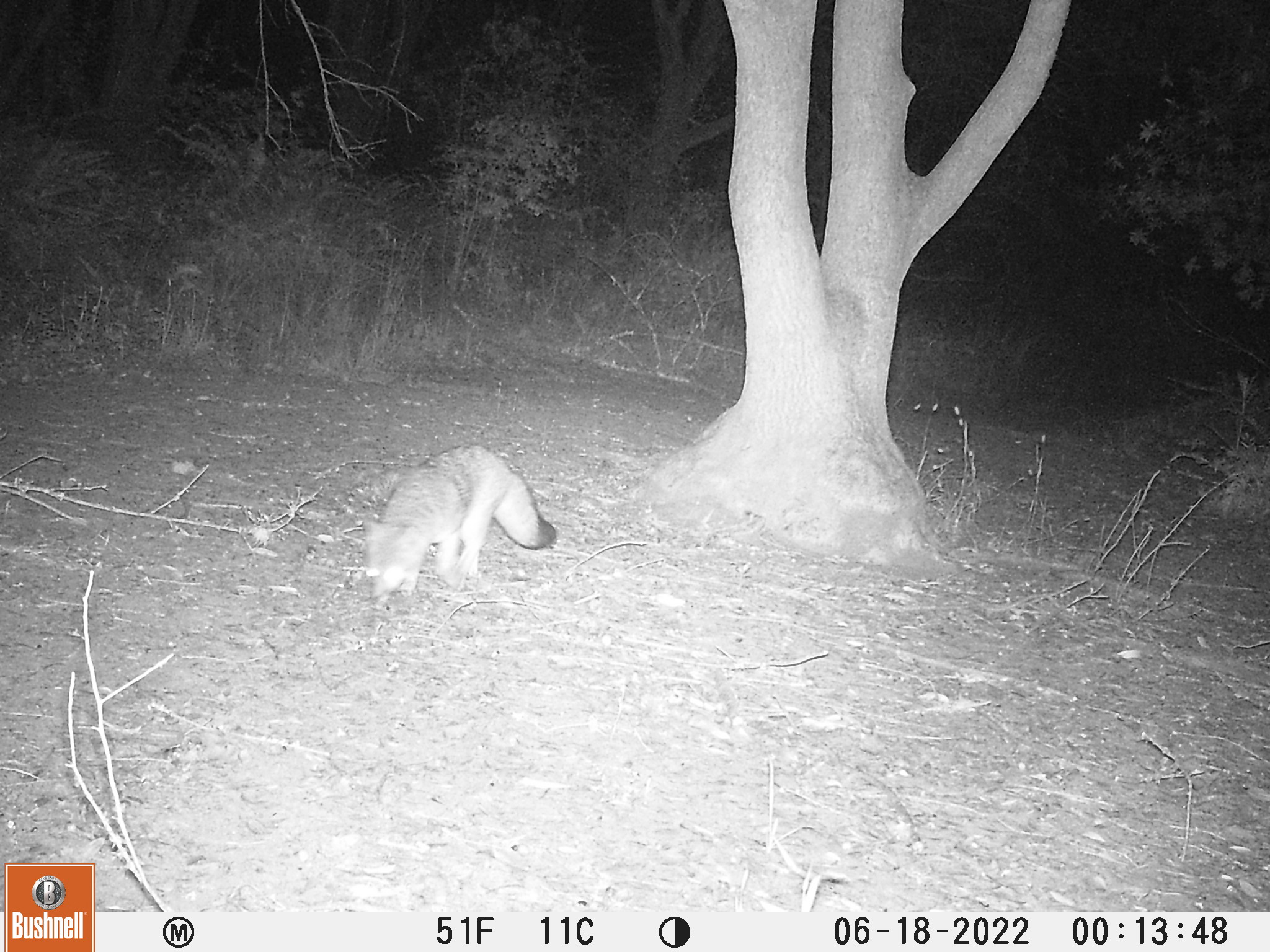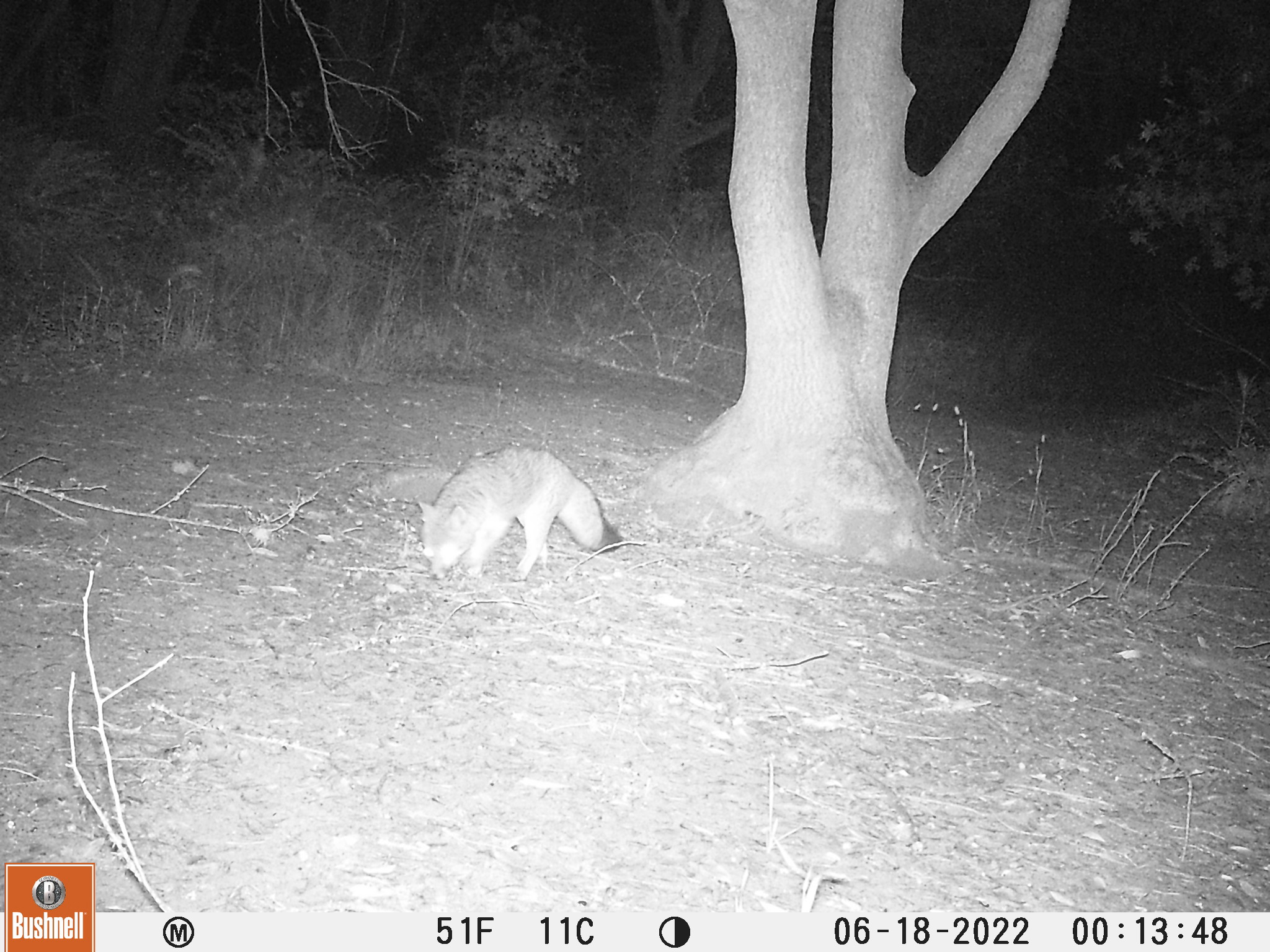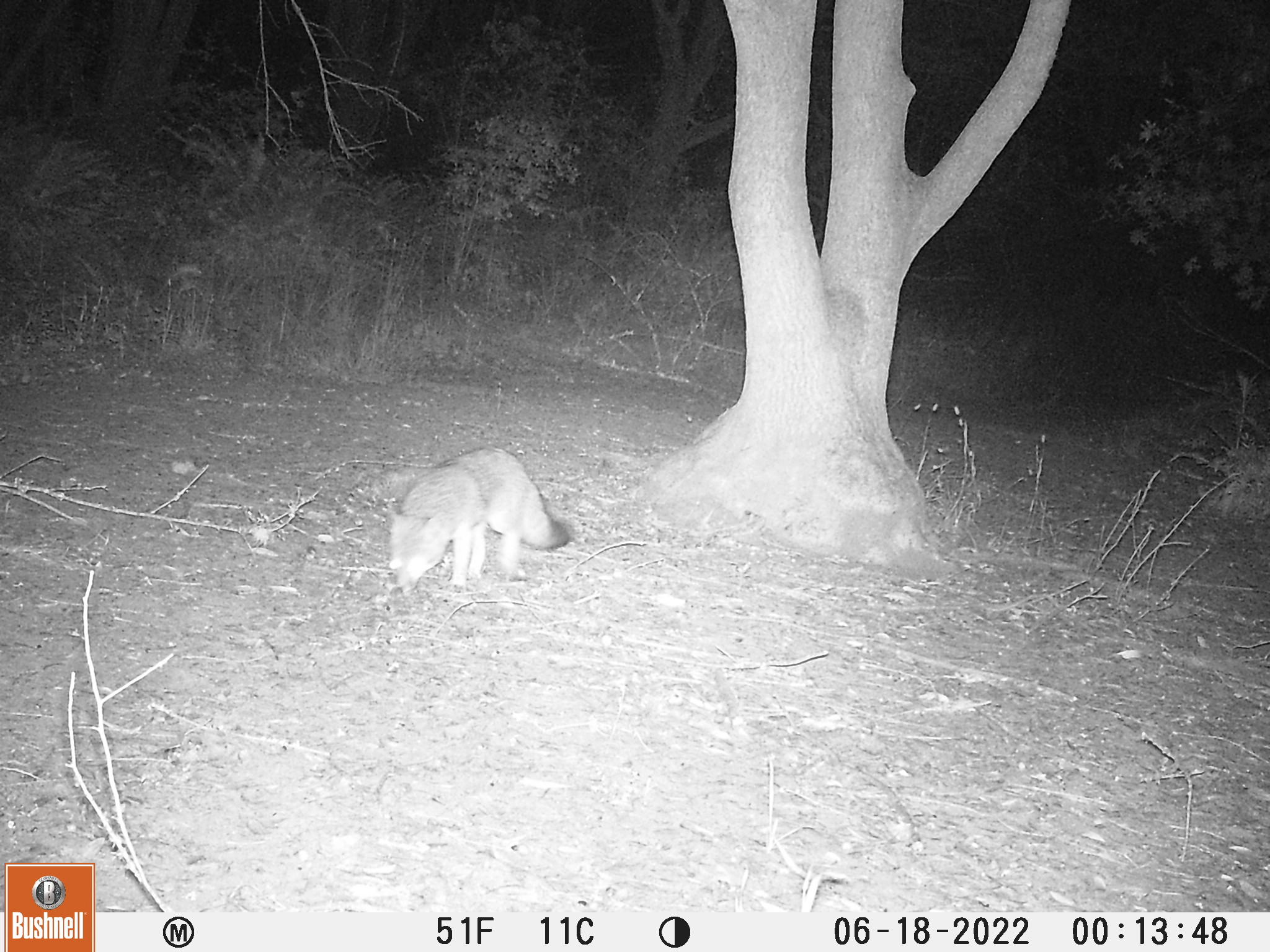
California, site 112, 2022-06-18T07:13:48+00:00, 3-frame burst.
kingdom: Animalia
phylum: Chordata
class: Mammalia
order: Carnivora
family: Canidae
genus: Urocyon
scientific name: Urocyon cinereoargenteus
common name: gray fox